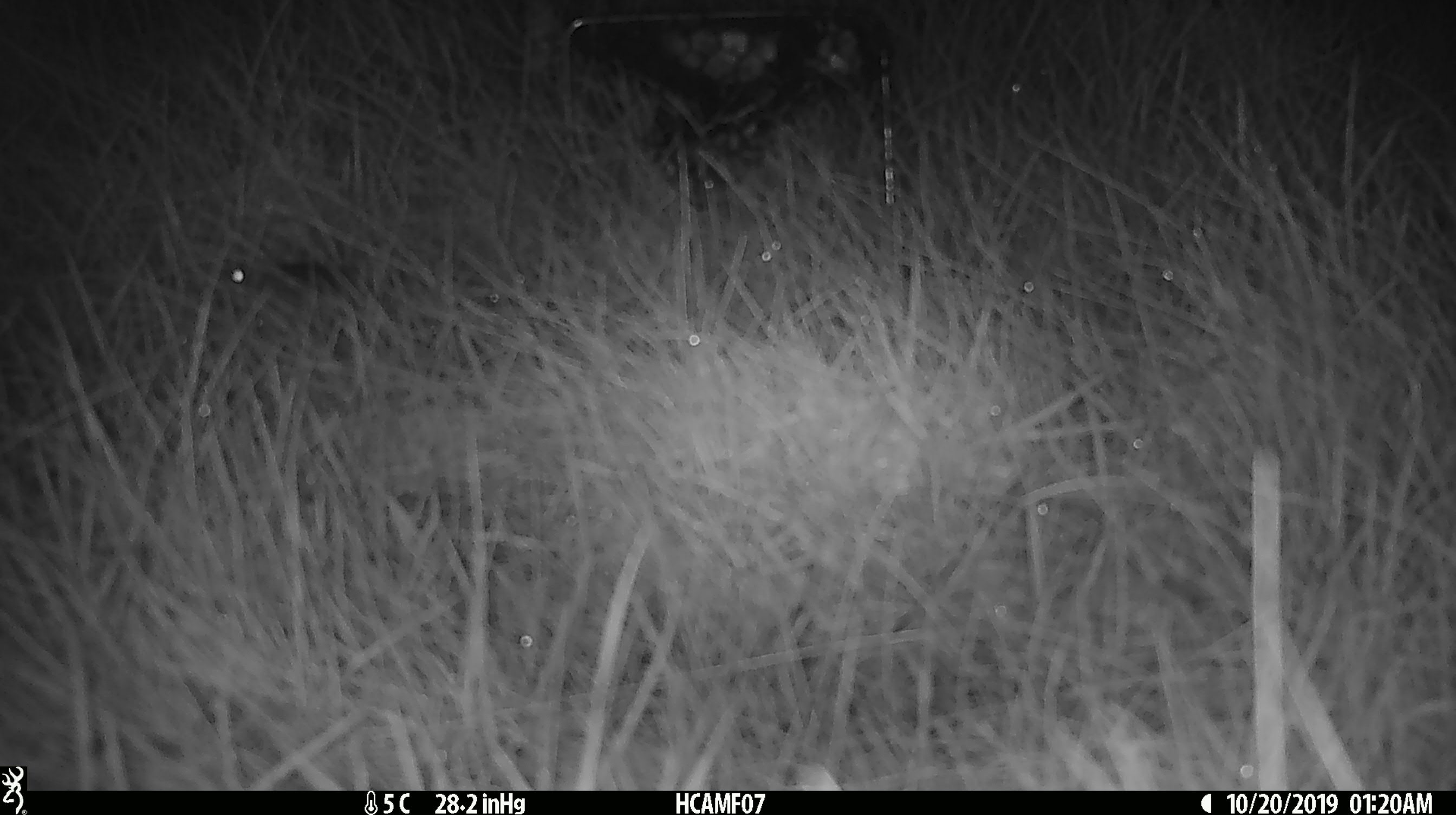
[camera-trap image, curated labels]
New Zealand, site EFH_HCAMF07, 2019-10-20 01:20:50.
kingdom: Animalia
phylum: Chordata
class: Mammalia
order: Rodentia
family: Muridae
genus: Mus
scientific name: Mus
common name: mouse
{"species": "mouse (Mus)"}